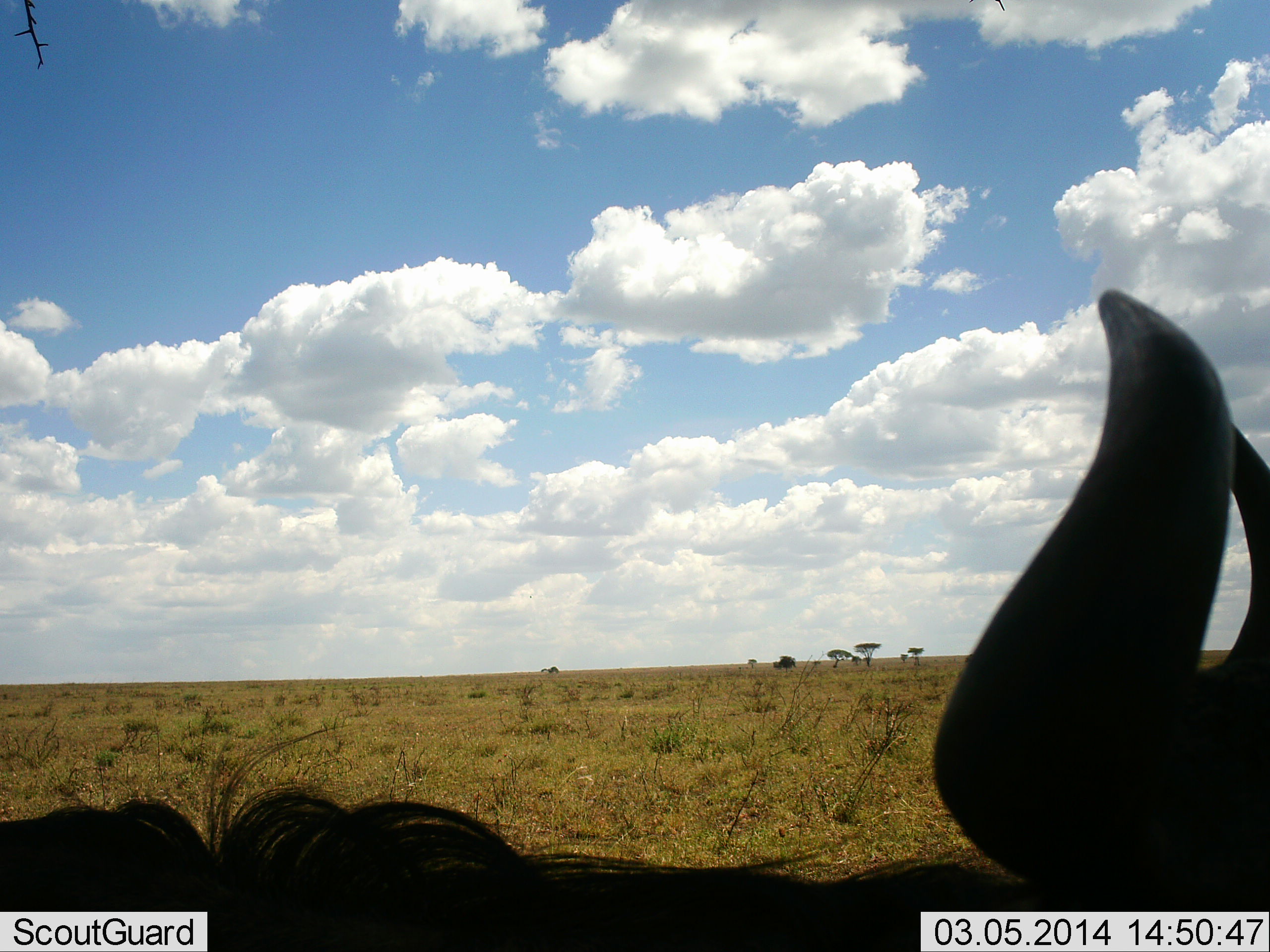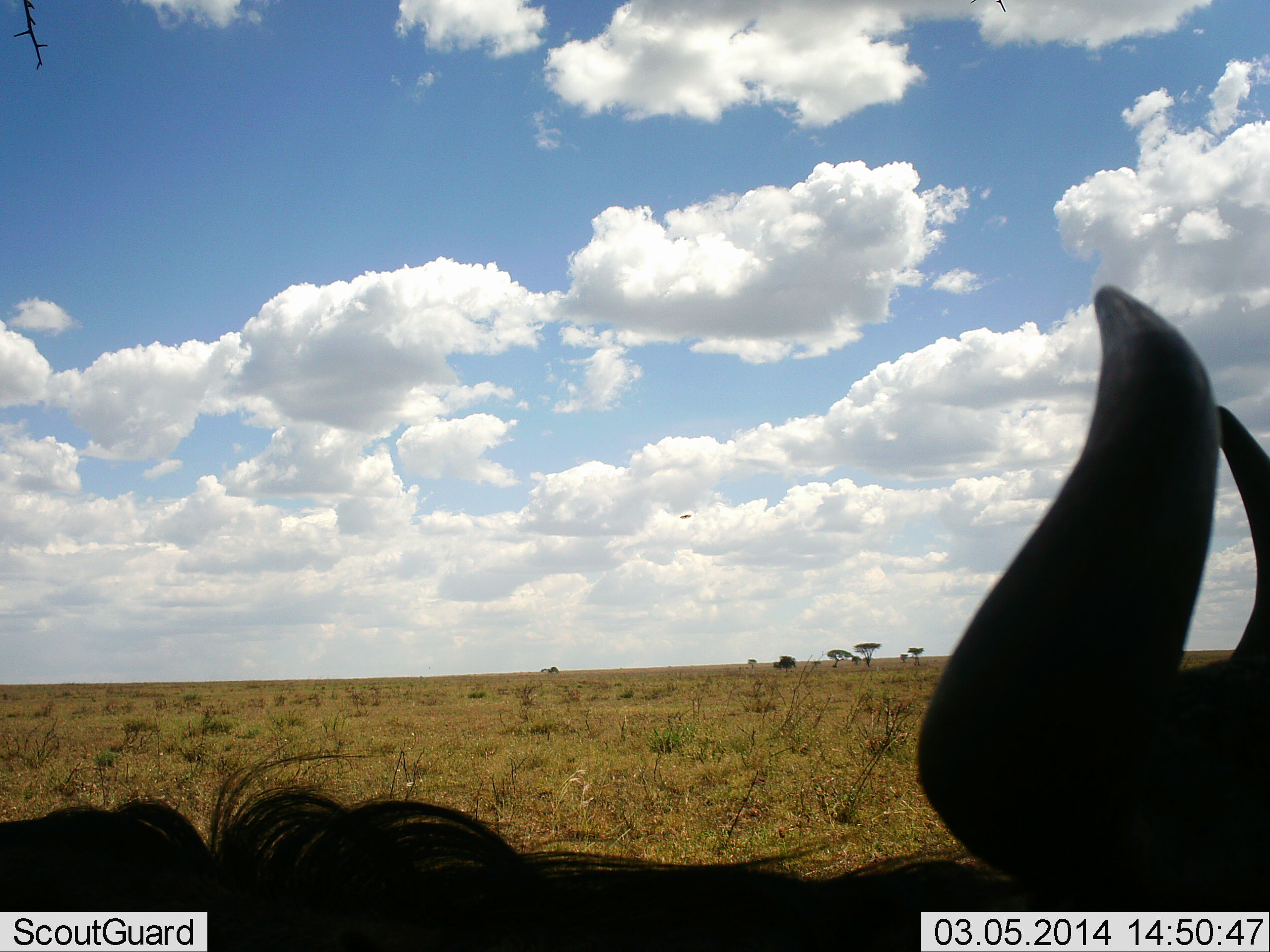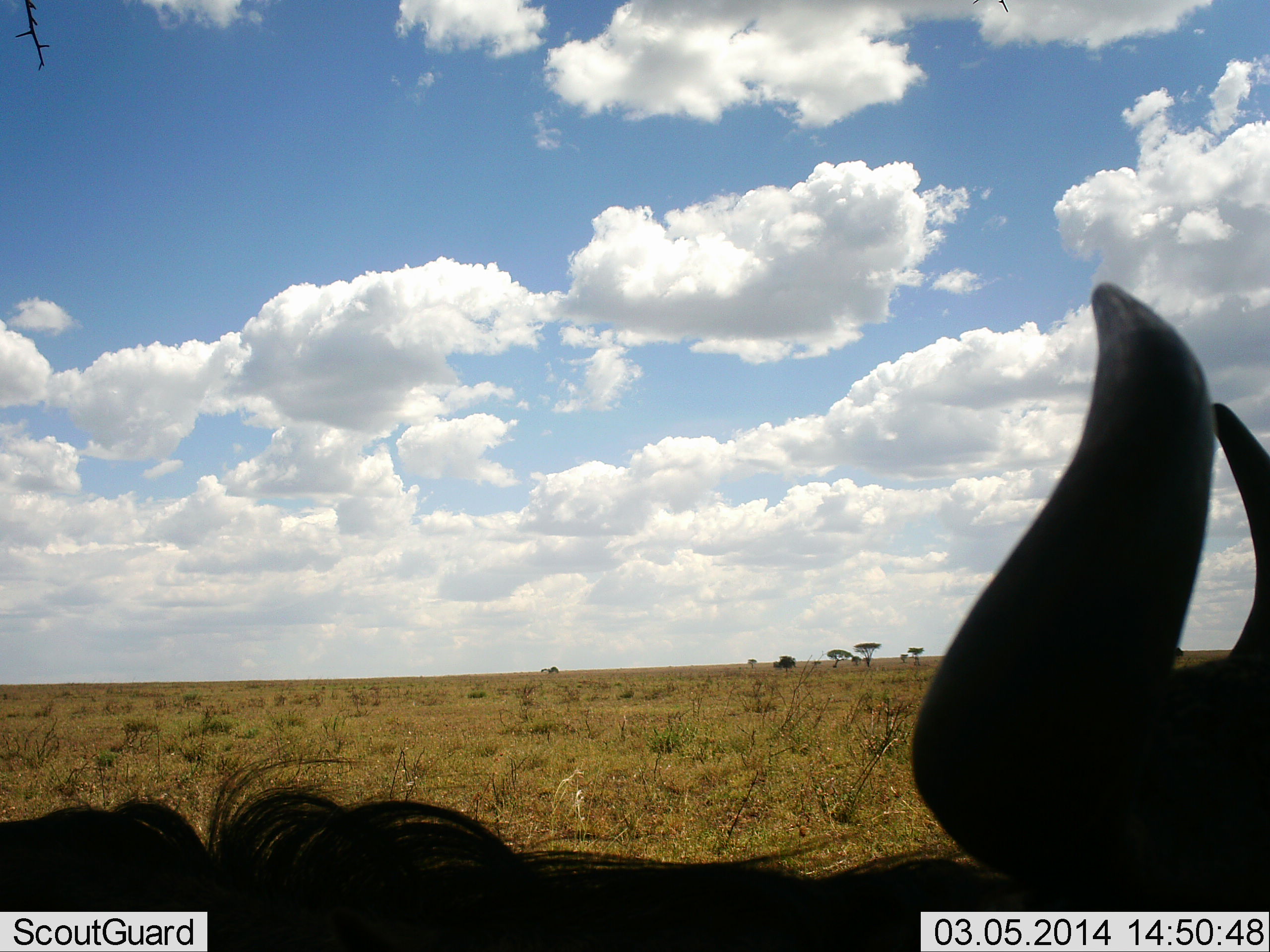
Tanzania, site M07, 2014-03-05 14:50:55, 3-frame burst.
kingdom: Animalia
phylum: Chordata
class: Mammalia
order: Artiodactyla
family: Bovidae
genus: Connochaetes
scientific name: Connochaetes taurinus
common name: blue wildebeest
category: wildebeest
Wildebeest (blue wildebeest) (Connochaetes taurinus), count 1. Behavior (volunteer vote fractions): standing 75%, resting 25%, moving 2%, interacting 2%. Young present (vote fraction): 0%. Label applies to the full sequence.